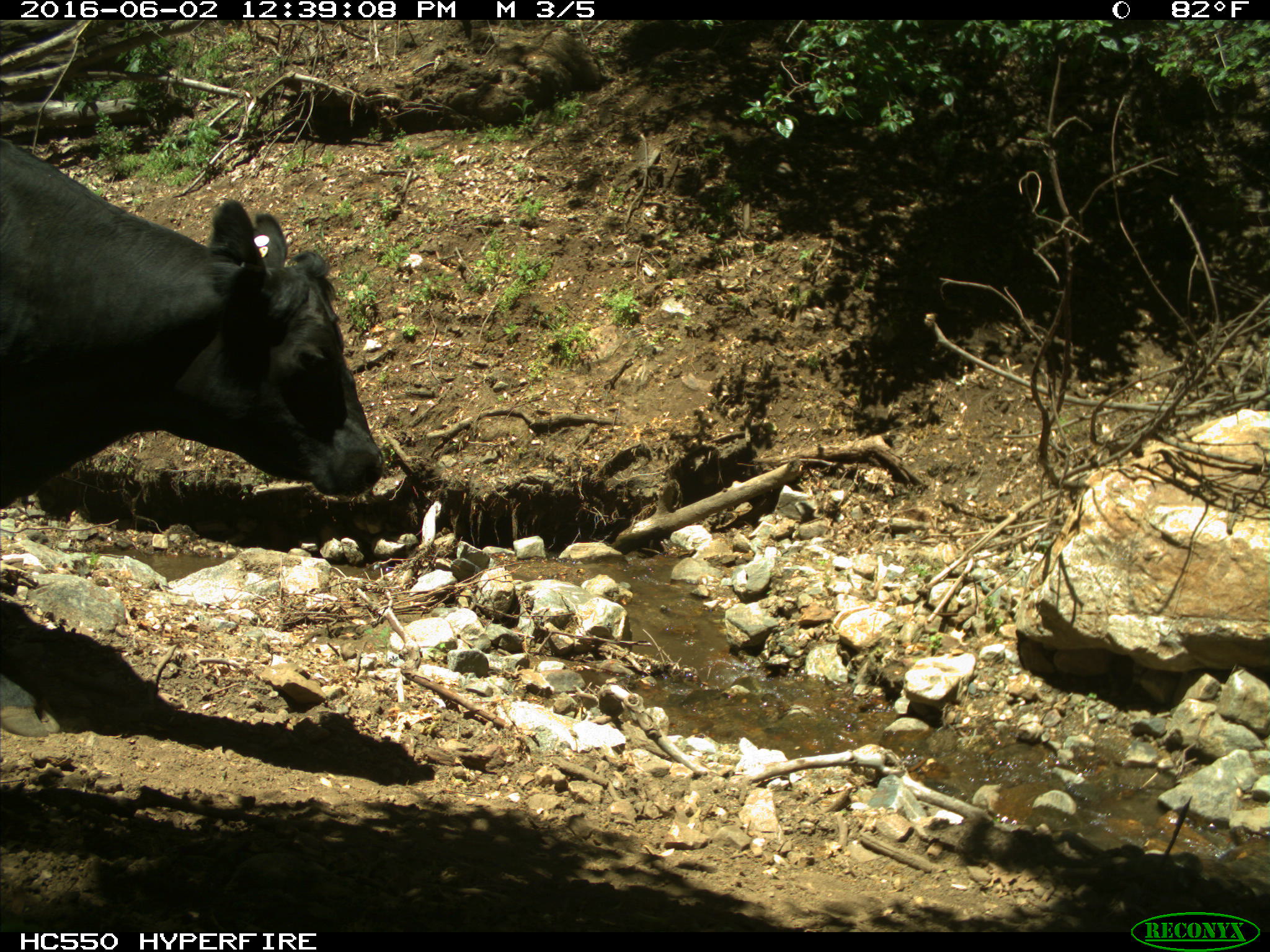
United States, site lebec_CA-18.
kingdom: Animalia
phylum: Chordata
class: Mammalia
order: Artiodactyla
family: Bovidae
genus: Bos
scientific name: Bos taurus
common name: domestic cow